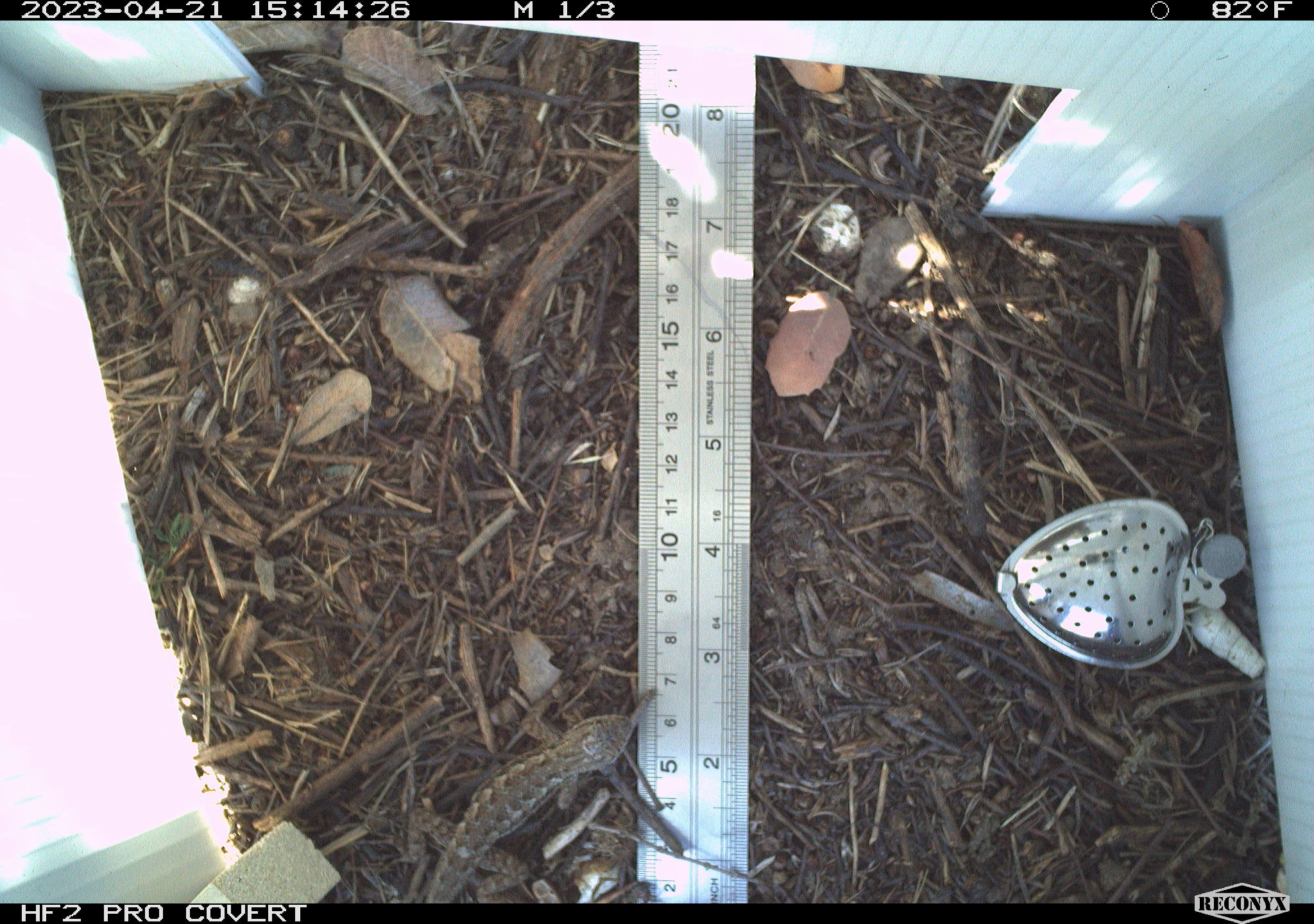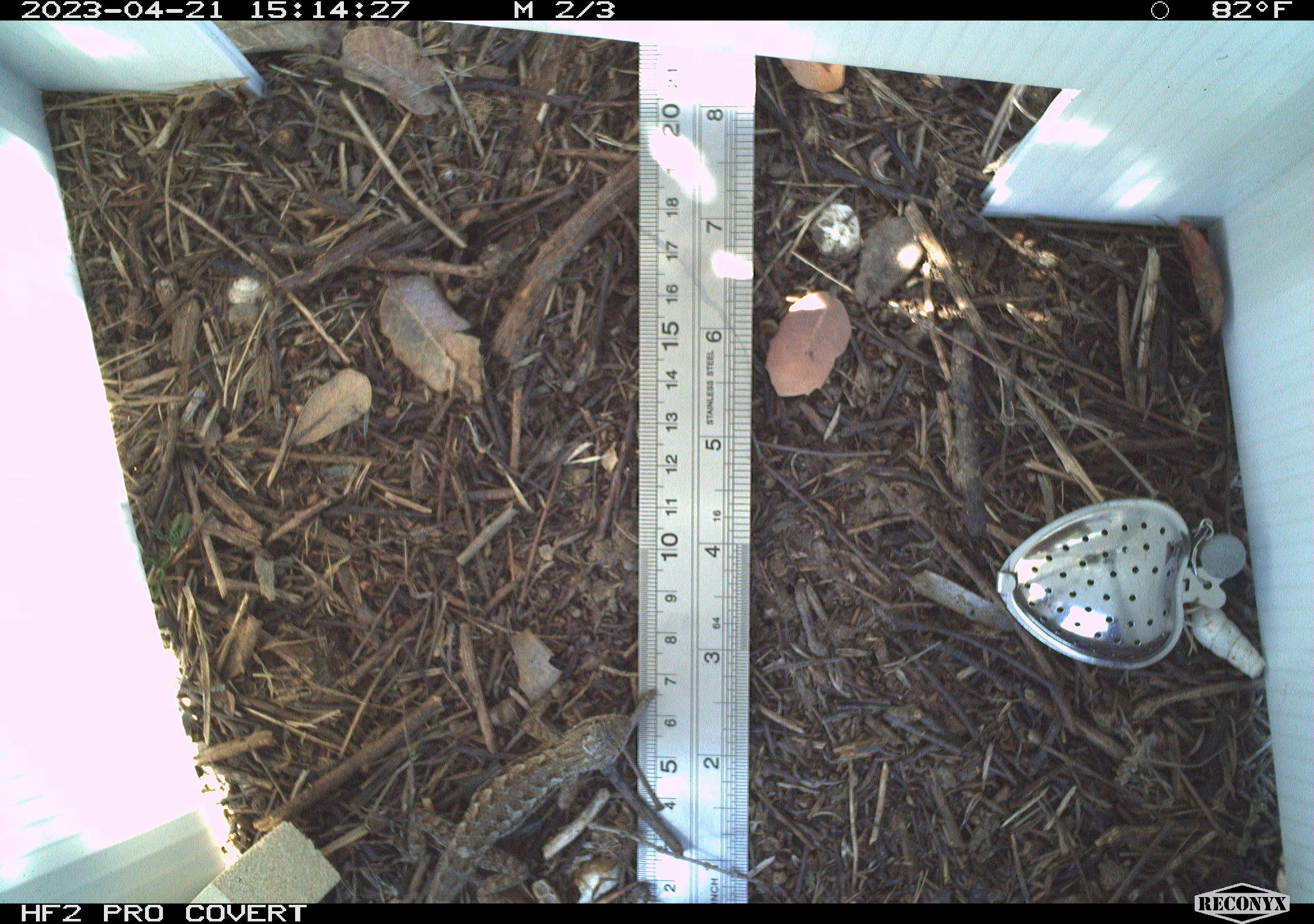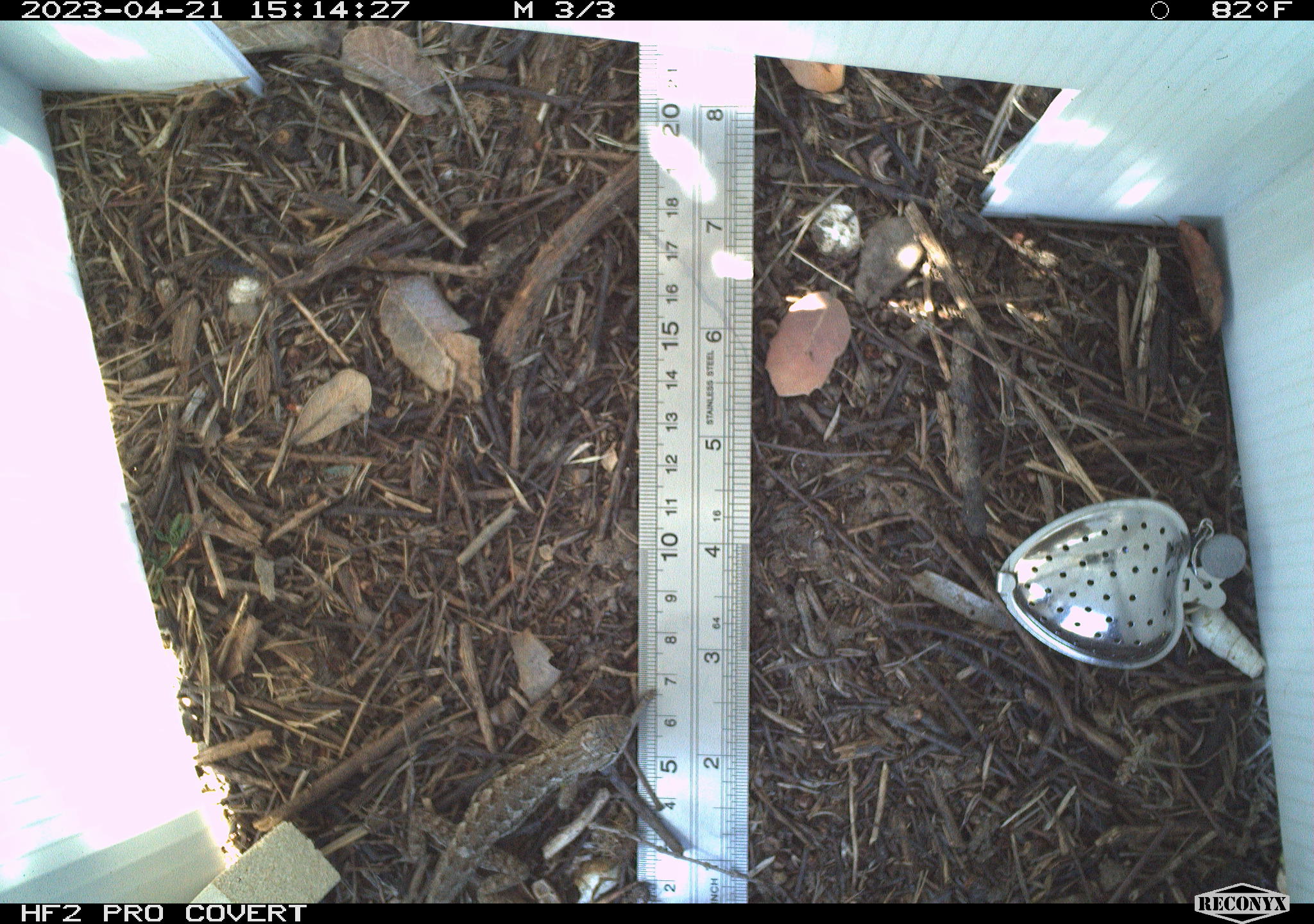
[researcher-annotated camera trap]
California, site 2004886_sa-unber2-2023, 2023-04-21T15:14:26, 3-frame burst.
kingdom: Animalia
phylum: Chordata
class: Reptilia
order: Squamata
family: Phrynosomatidae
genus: Sceloporus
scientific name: Sceloporus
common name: spiny lizards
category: sceloporus species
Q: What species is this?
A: Sceloporus species (spiny lizards) (Sceloporus).